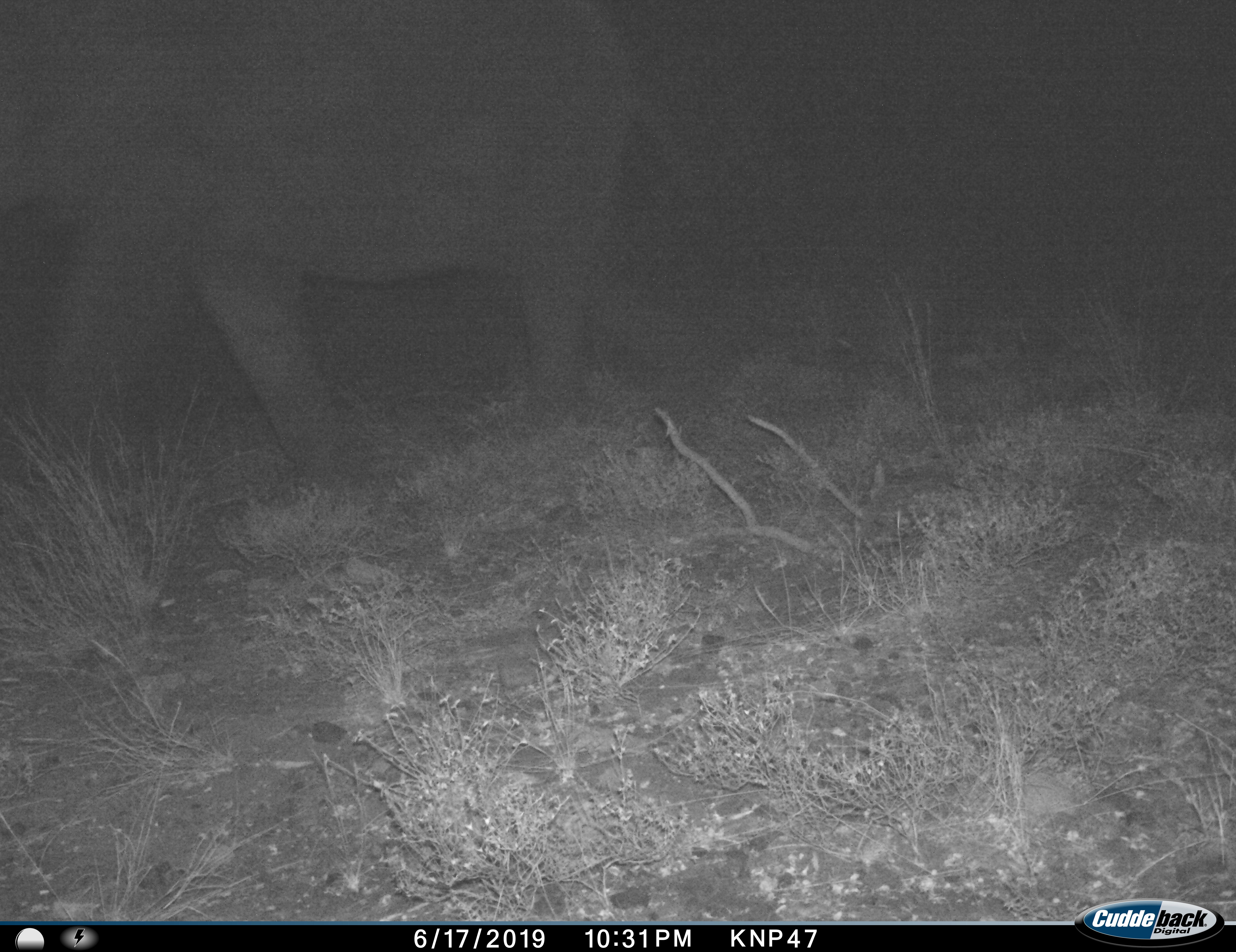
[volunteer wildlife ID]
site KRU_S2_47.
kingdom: Animalia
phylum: Chordata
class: Mammalia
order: Proboscidea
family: Elephantidae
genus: Loxodonta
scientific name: Loxodonta africana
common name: african bush elephant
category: elephant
Elephant (african bush elephant) (Loxodonta africana), count 1. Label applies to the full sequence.